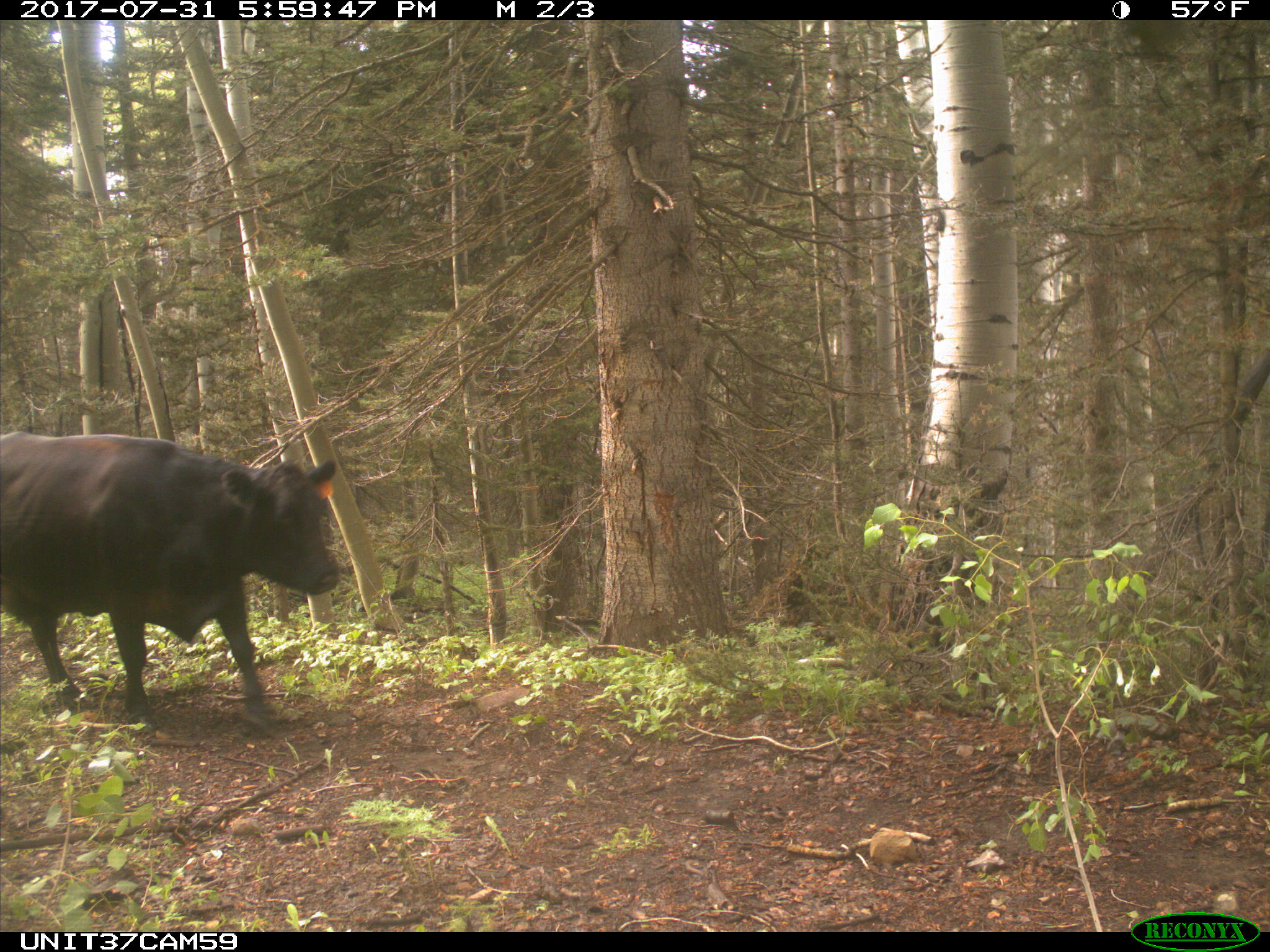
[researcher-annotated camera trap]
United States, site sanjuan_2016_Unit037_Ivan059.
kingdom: Animalia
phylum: Chordata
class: Mammalia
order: Artiodactyla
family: Bovidae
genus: Bos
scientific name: Bos taurus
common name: domestic cow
Bos taurus (domestic cow).